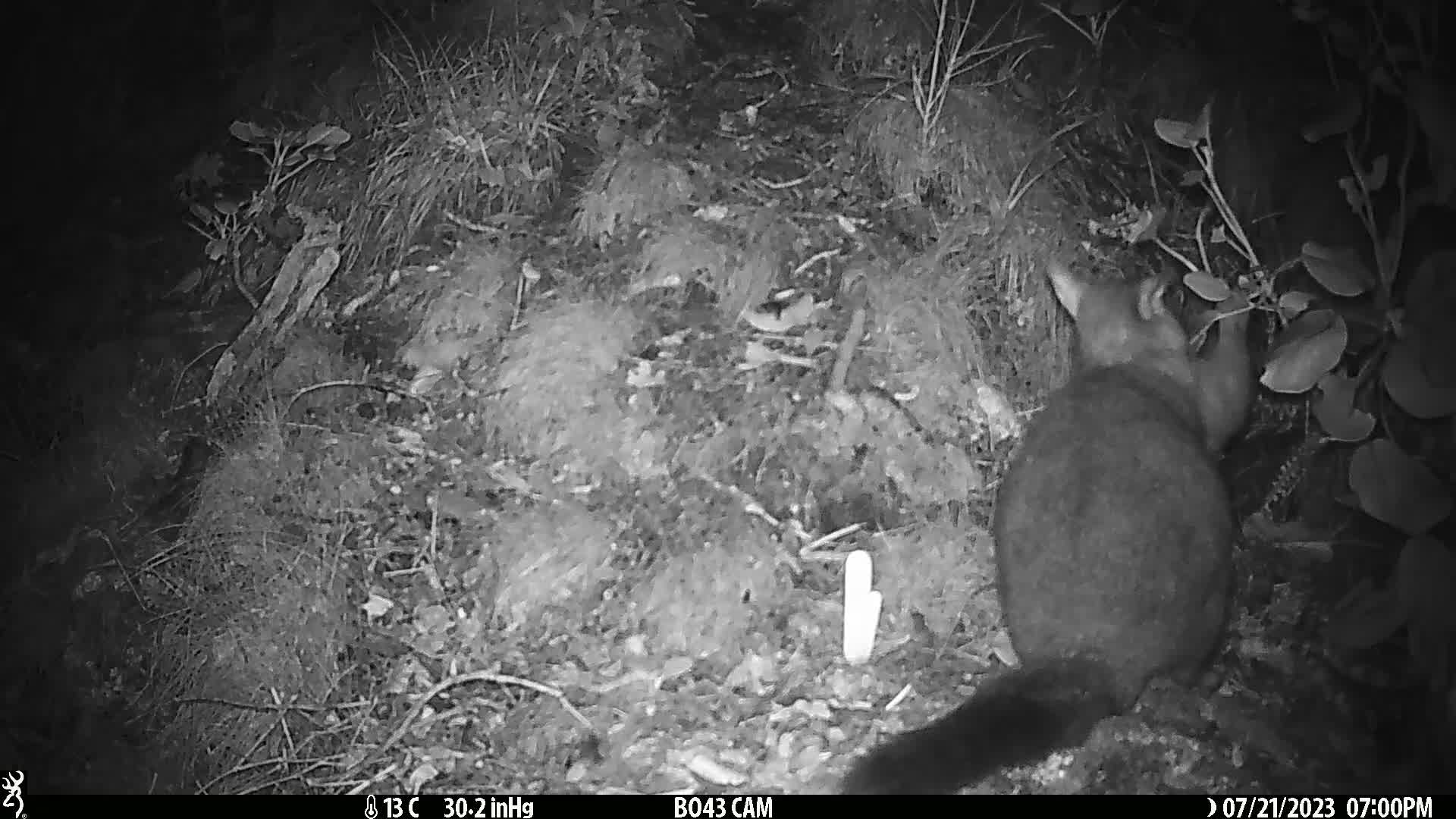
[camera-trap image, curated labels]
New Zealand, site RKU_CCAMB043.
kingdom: Animalia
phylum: Chordata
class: Mammalia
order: Diprotodontia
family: Phalangeridae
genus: Trichosurus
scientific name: Trichosurus vulpecula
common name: common brushtail possum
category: possum